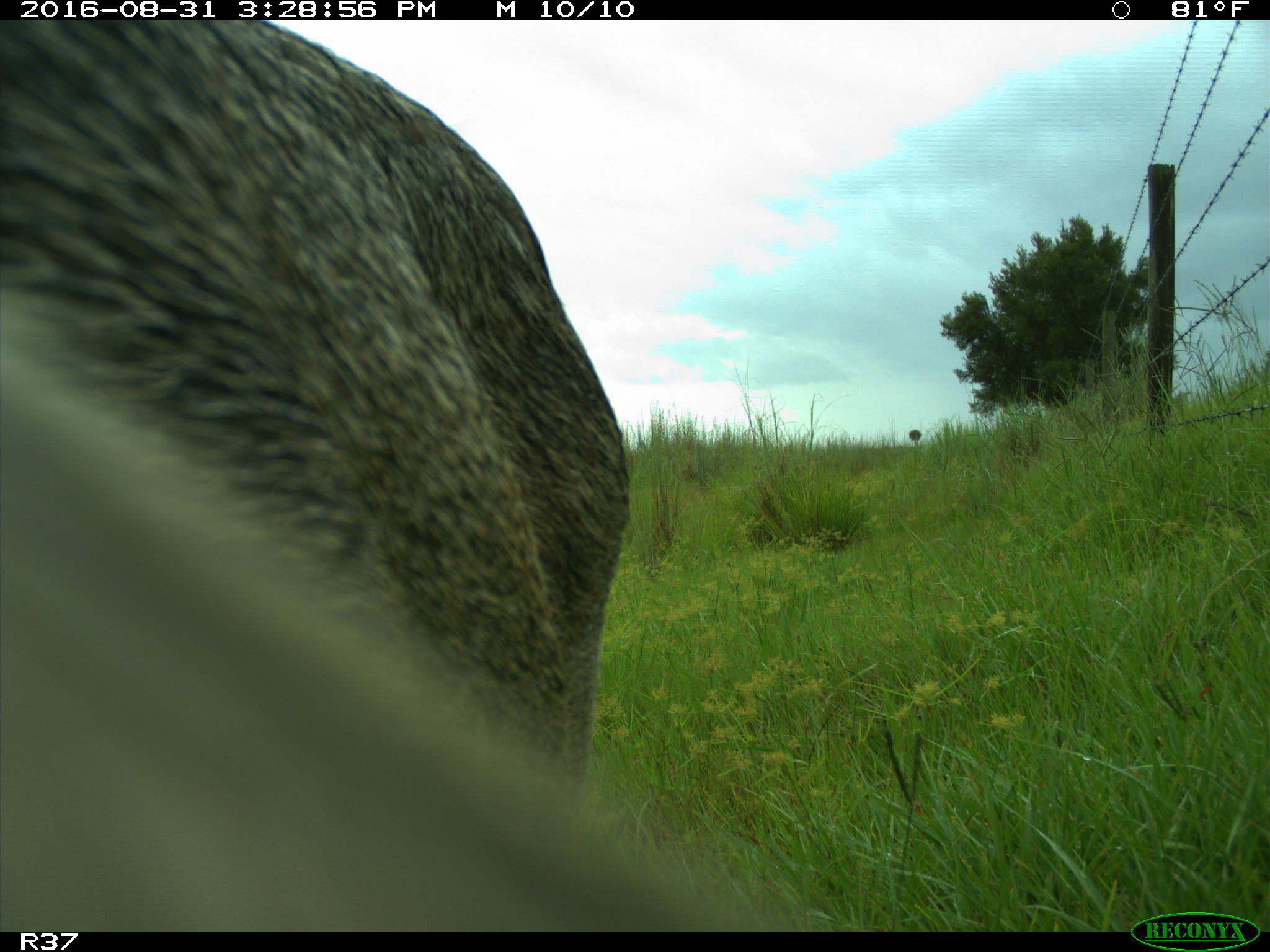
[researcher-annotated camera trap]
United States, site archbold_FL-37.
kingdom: Animalia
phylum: Chordata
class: Mammalia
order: Artiodactyla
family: Suidae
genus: Sus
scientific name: Sus scrofa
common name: wild boar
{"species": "Sus scrofa (wild boar)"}